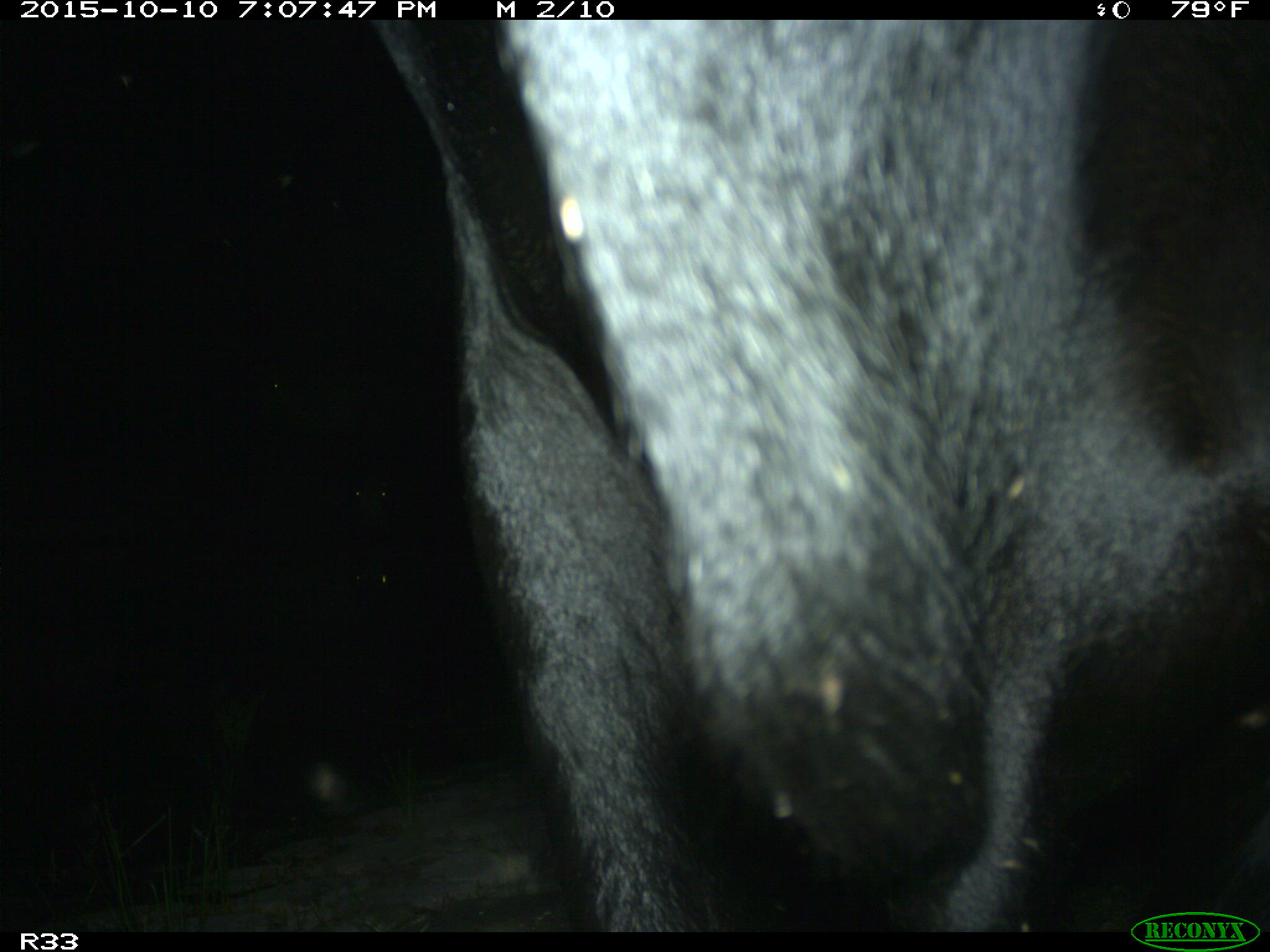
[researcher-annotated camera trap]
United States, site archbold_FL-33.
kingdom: Animalia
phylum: Chordata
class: Mammalia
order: Artiodactyla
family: Bovidae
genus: Bos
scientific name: Bos taurus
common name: domestic cow